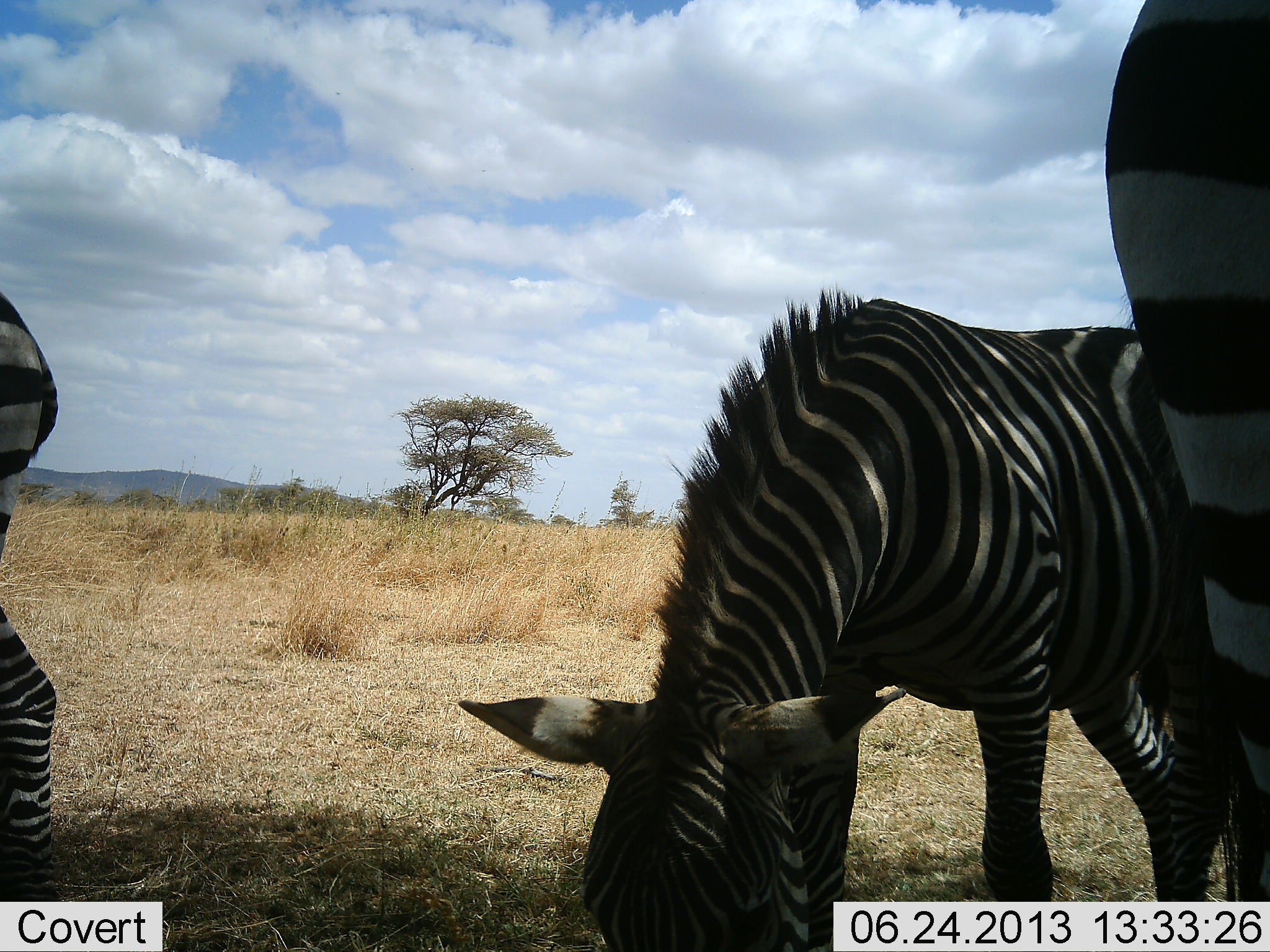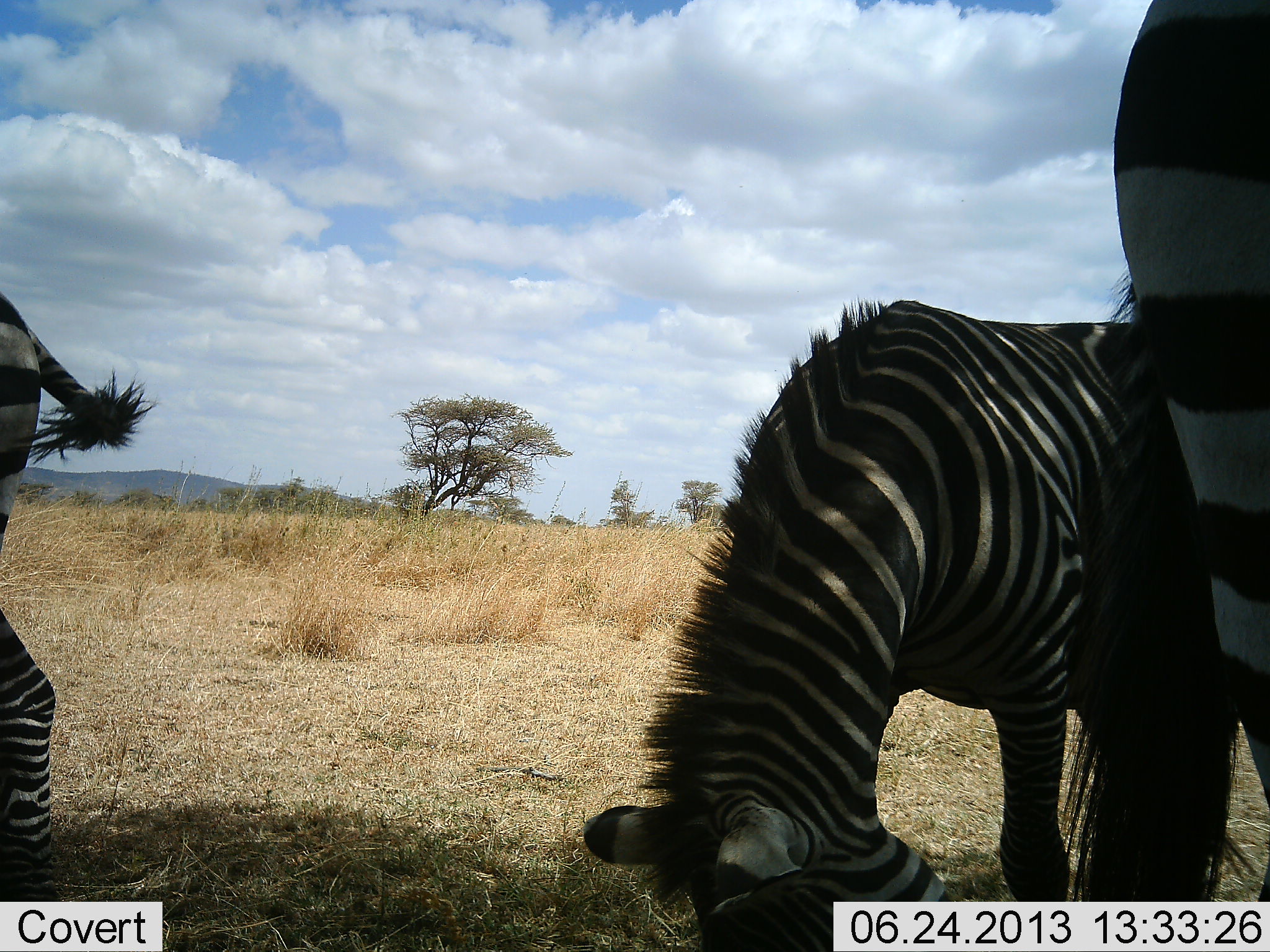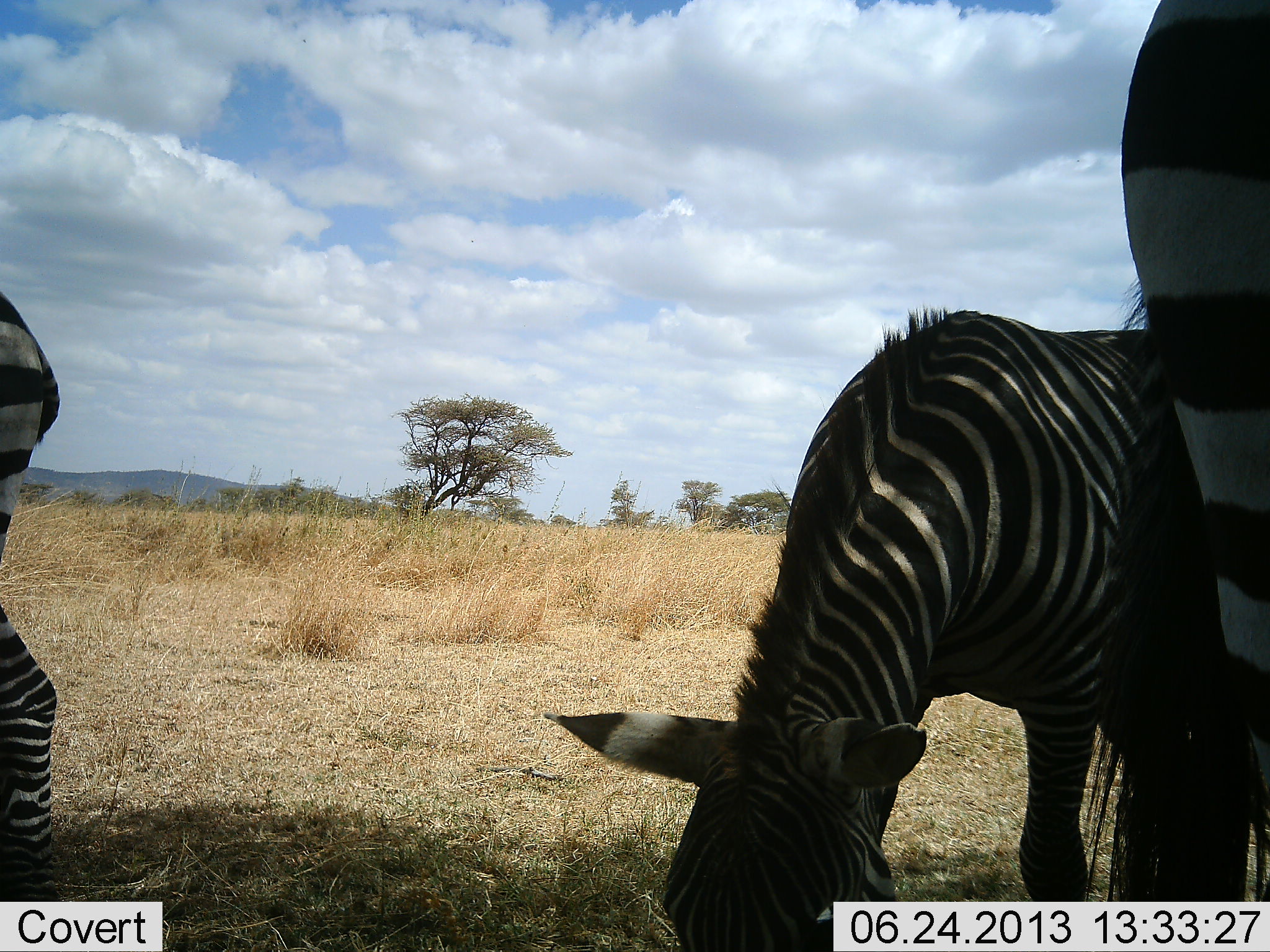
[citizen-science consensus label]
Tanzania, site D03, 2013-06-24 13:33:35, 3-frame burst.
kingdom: Animalia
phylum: Chordata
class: Mammalia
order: Perissodactyla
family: Equidae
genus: Equus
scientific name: Equus quagga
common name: plains zebra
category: zebra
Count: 3.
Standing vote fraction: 80%.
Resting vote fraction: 0%.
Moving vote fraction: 10%.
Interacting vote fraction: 0%.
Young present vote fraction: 10%.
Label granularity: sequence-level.